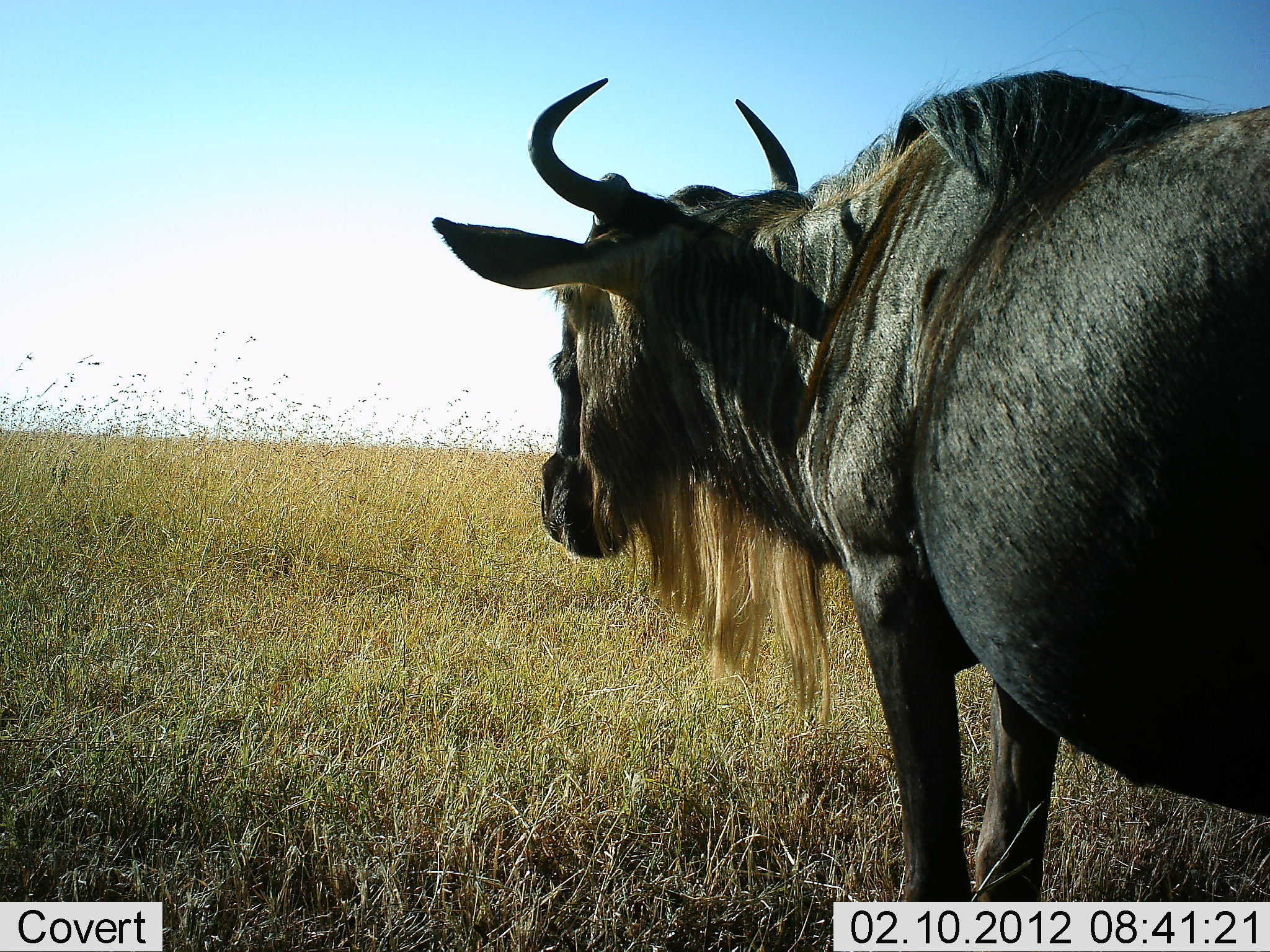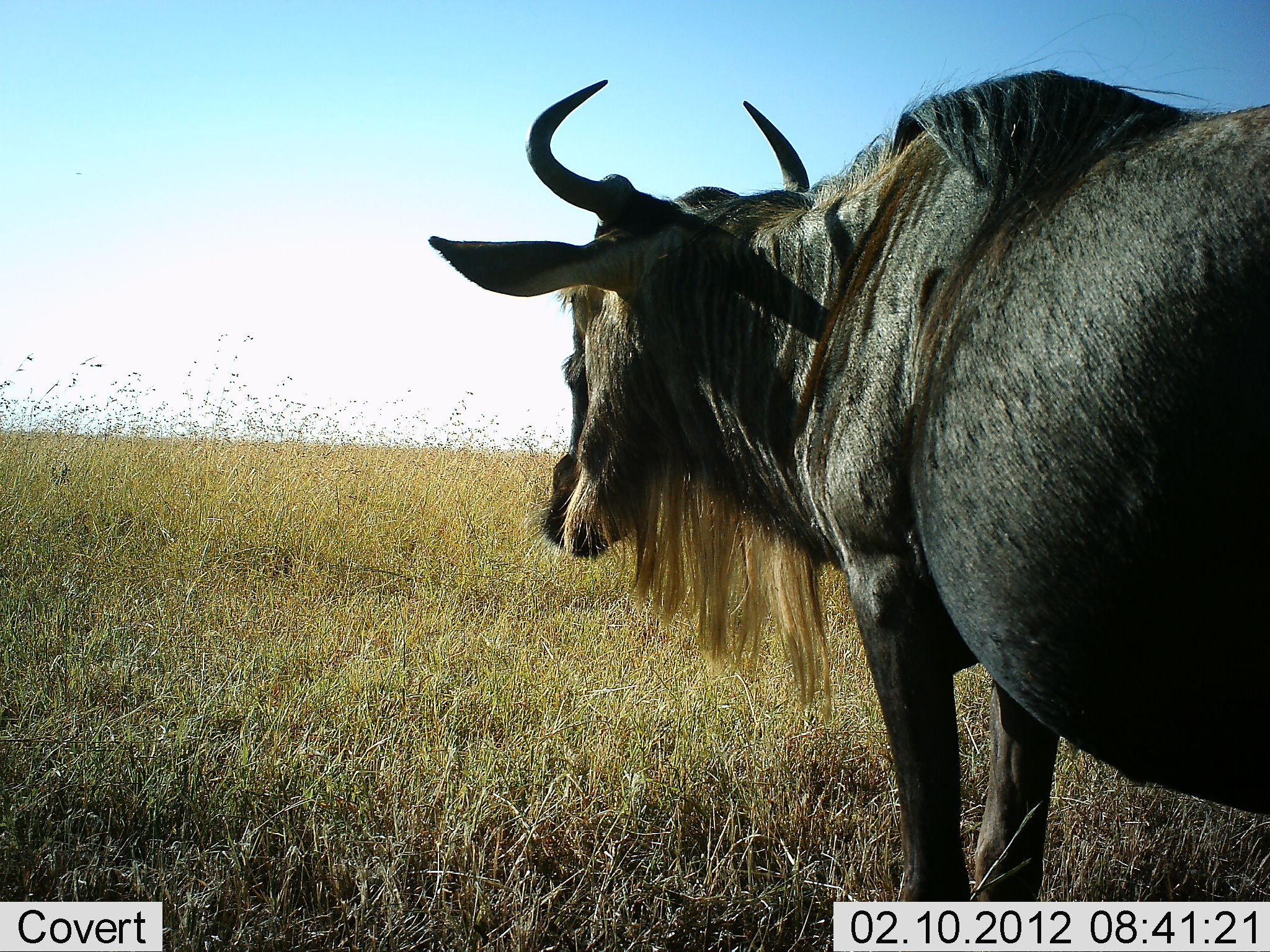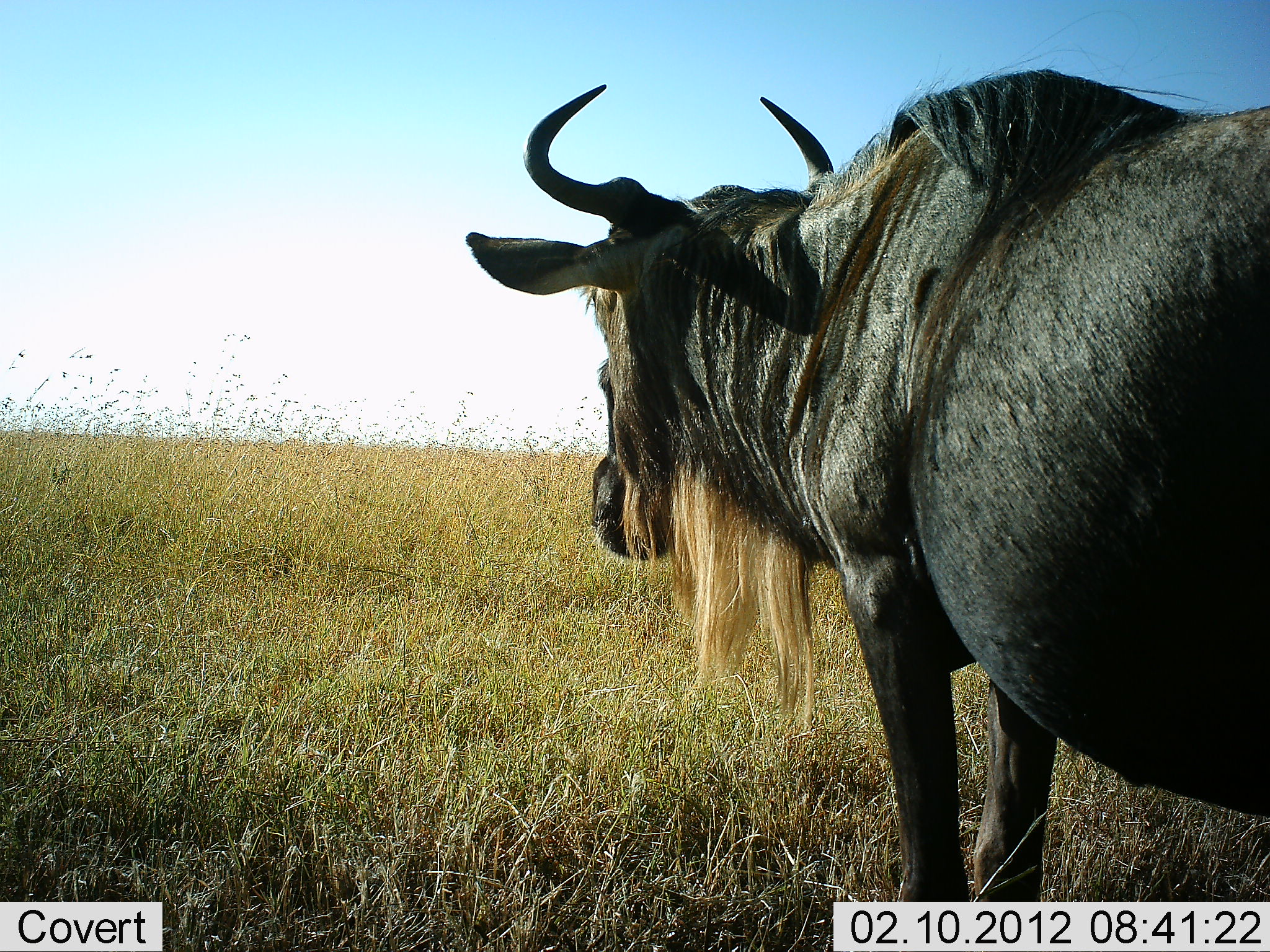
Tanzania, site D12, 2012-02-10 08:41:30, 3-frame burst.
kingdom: Animalia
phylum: Chordata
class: Mammalia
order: Artiodactyla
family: Bovidae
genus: Connochaetes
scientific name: Connochaetes taurinus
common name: blue wildebeest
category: wildebeest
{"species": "wildebeest (blue wildebeest) (Connochaetes taurinus)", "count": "1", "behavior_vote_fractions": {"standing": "100%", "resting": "0%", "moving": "0%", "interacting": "0%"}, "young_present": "0%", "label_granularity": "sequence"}